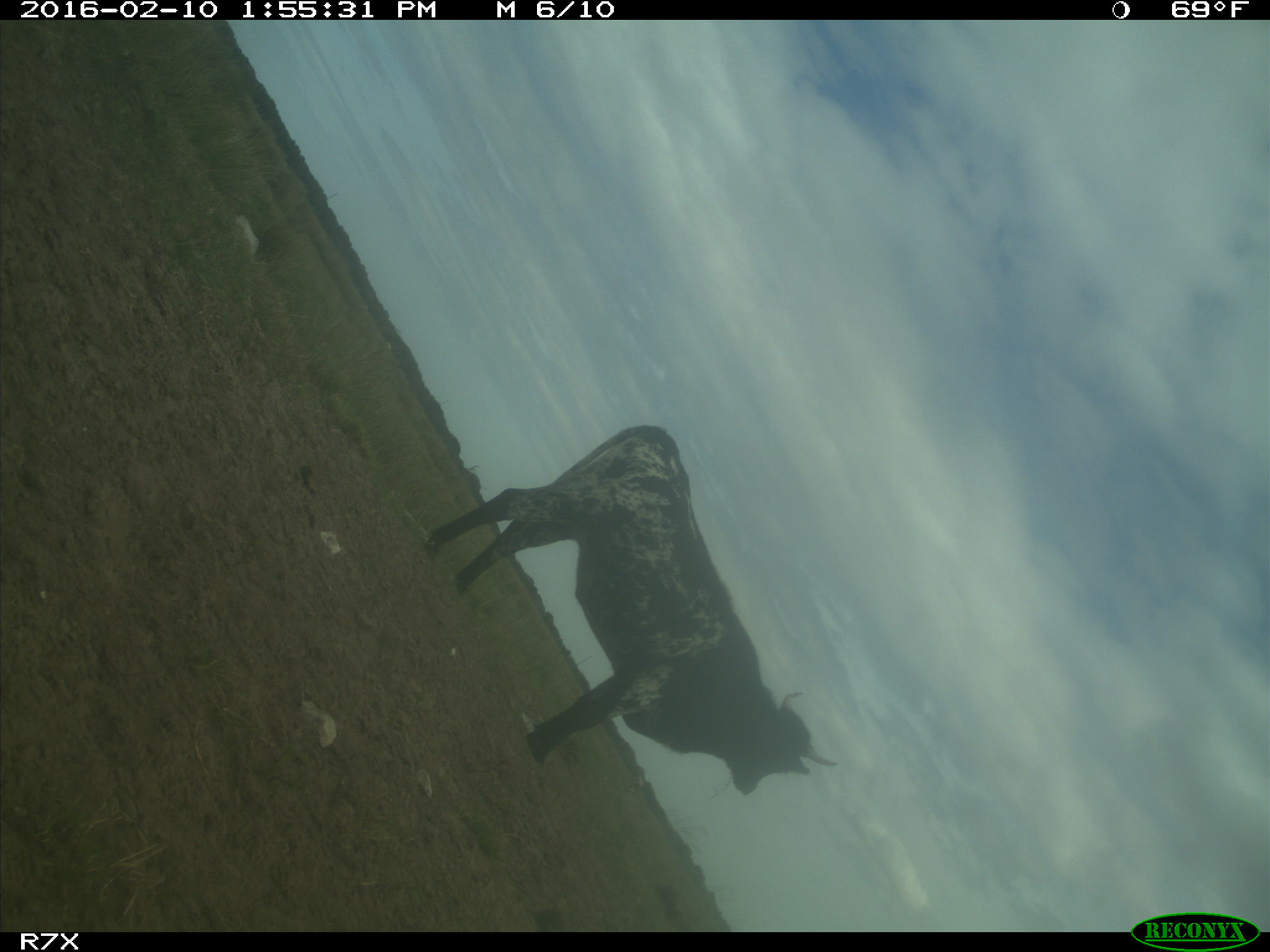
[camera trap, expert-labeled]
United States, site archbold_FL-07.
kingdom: Animalia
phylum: Chordata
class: Mammalia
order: Artiodactyla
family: Bovidae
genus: Bos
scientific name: Bos taurus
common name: domestic cow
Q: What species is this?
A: Bos taurus (domestic cow).